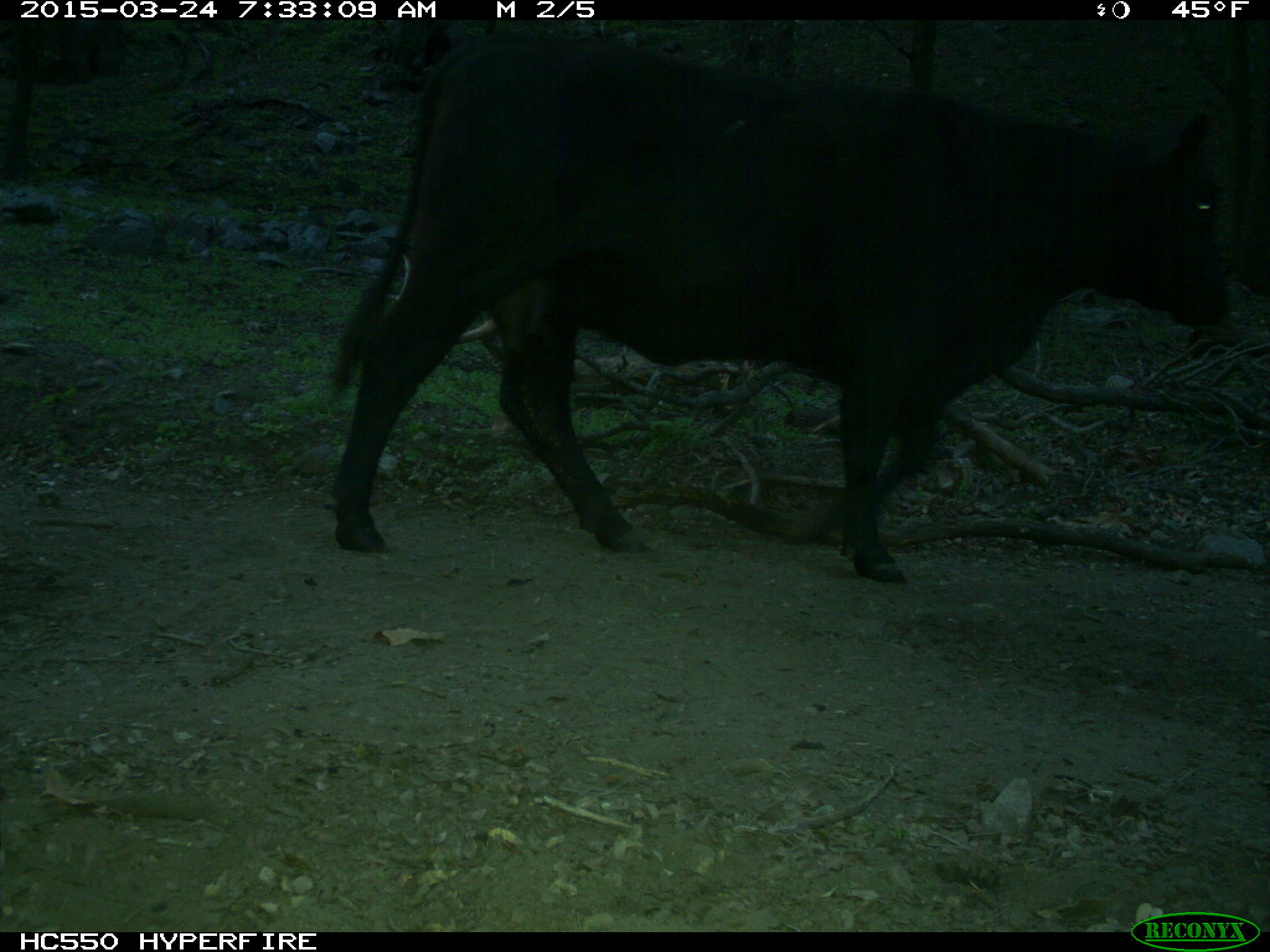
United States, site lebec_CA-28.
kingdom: Animalia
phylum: Chordata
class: Mammalia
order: Artiodactyla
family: Bovidae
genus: Bos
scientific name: Bos taurus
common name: domestic cow